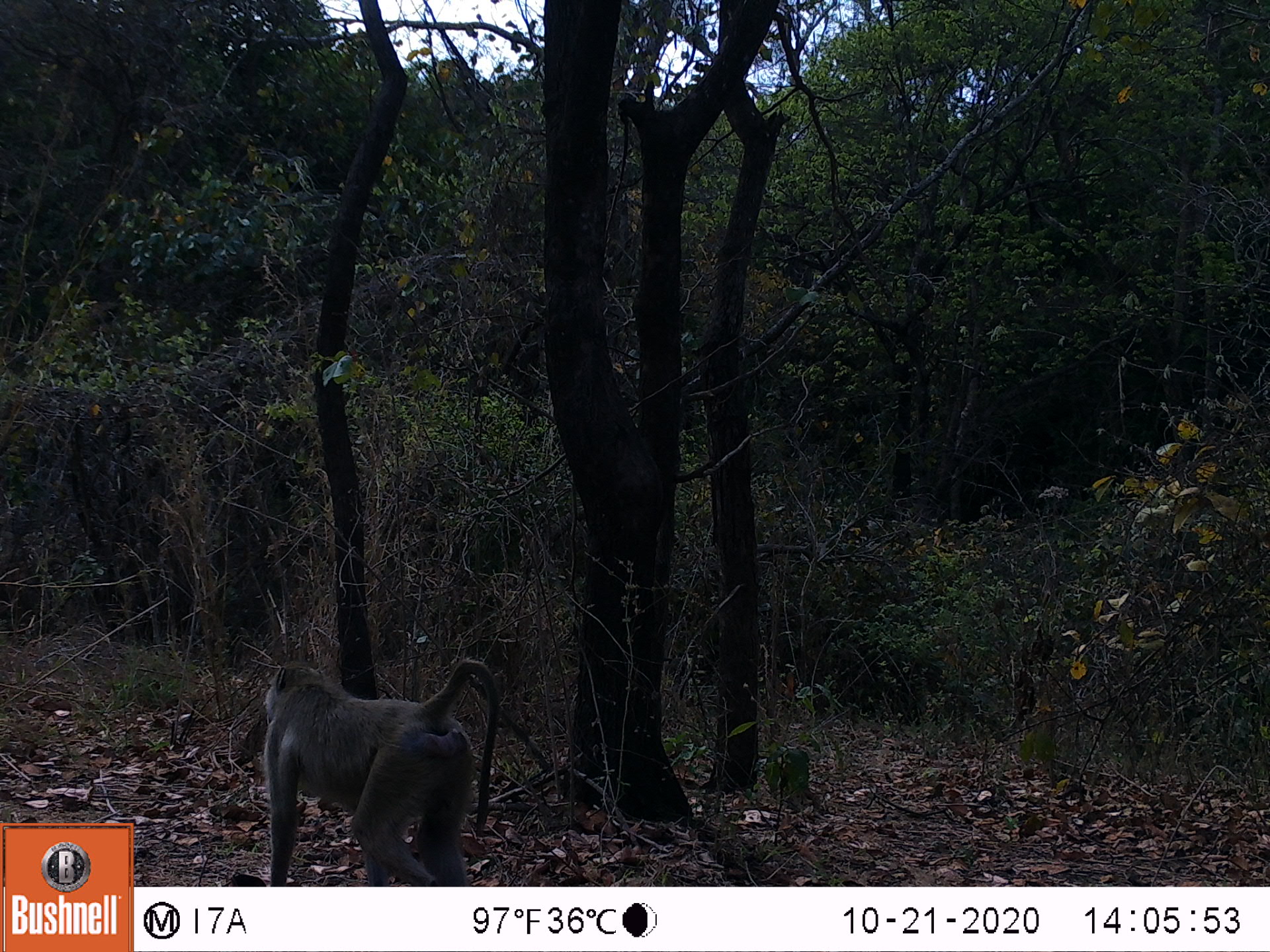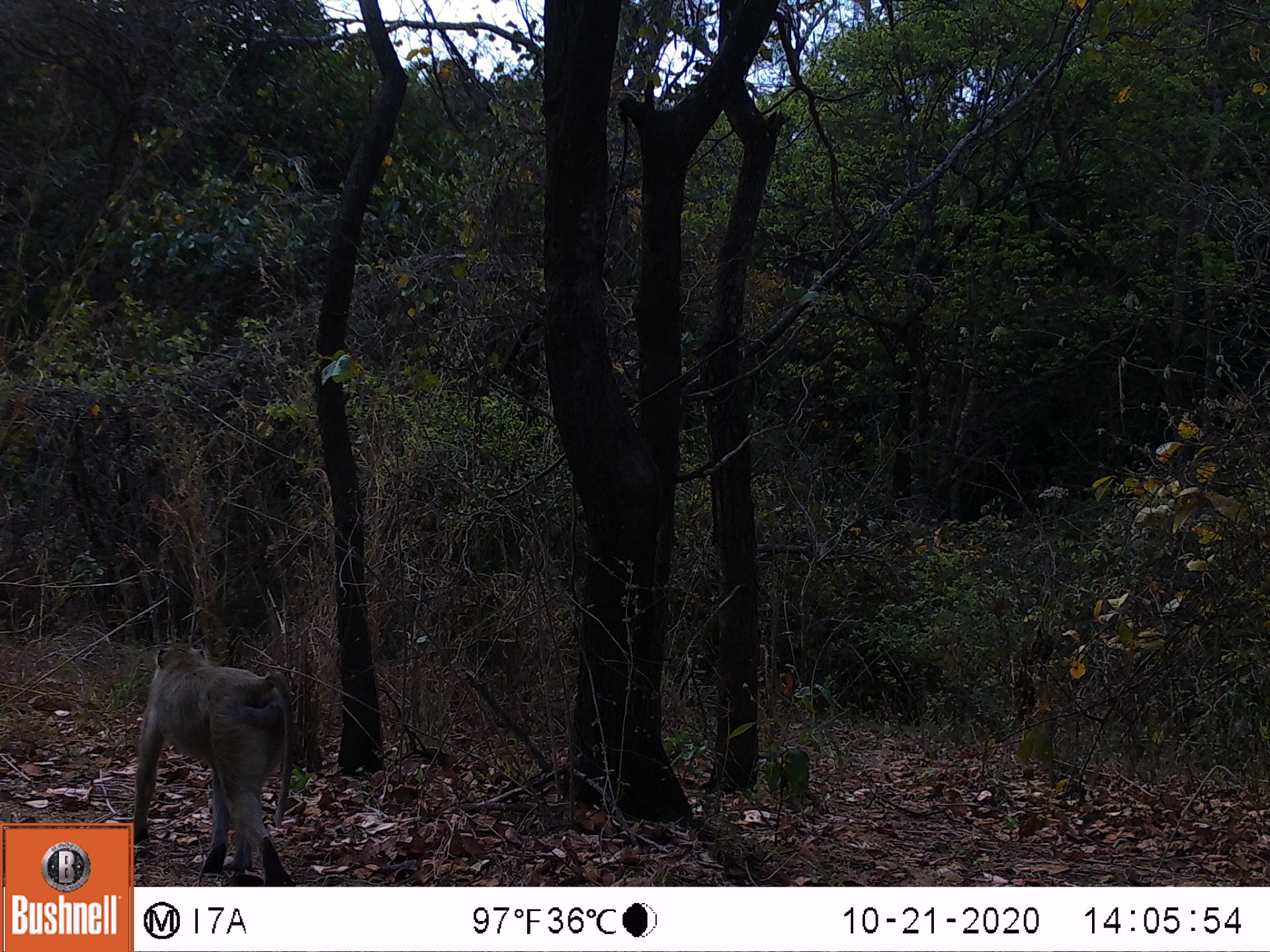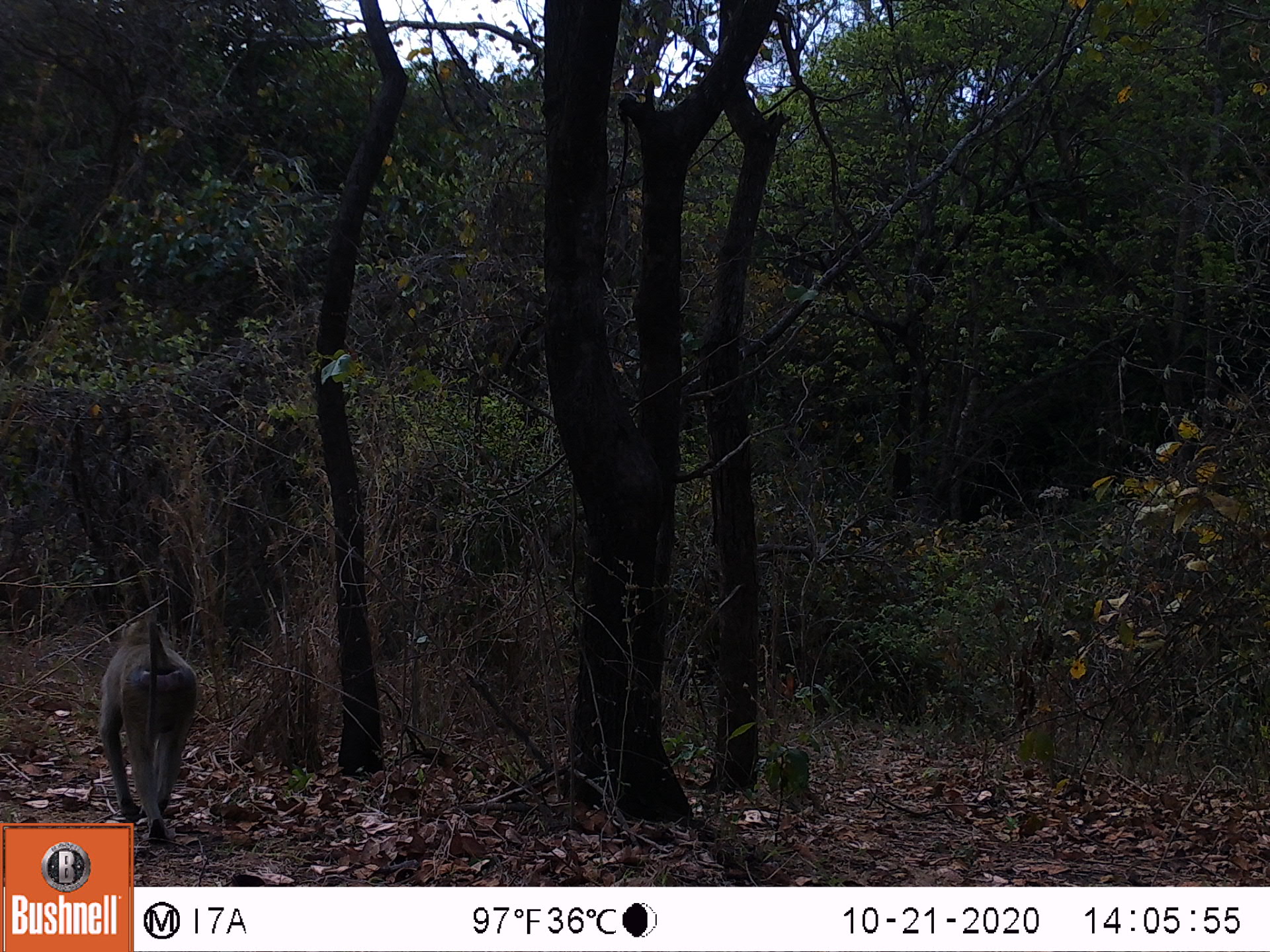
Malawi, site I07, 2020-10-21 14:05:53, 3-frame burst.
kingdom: Animalia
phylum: Chordata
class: Mammalia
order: Primates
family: Cercopithecidae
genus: Papio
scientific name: Papio cynocephalus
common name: yellow baboon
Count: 1.